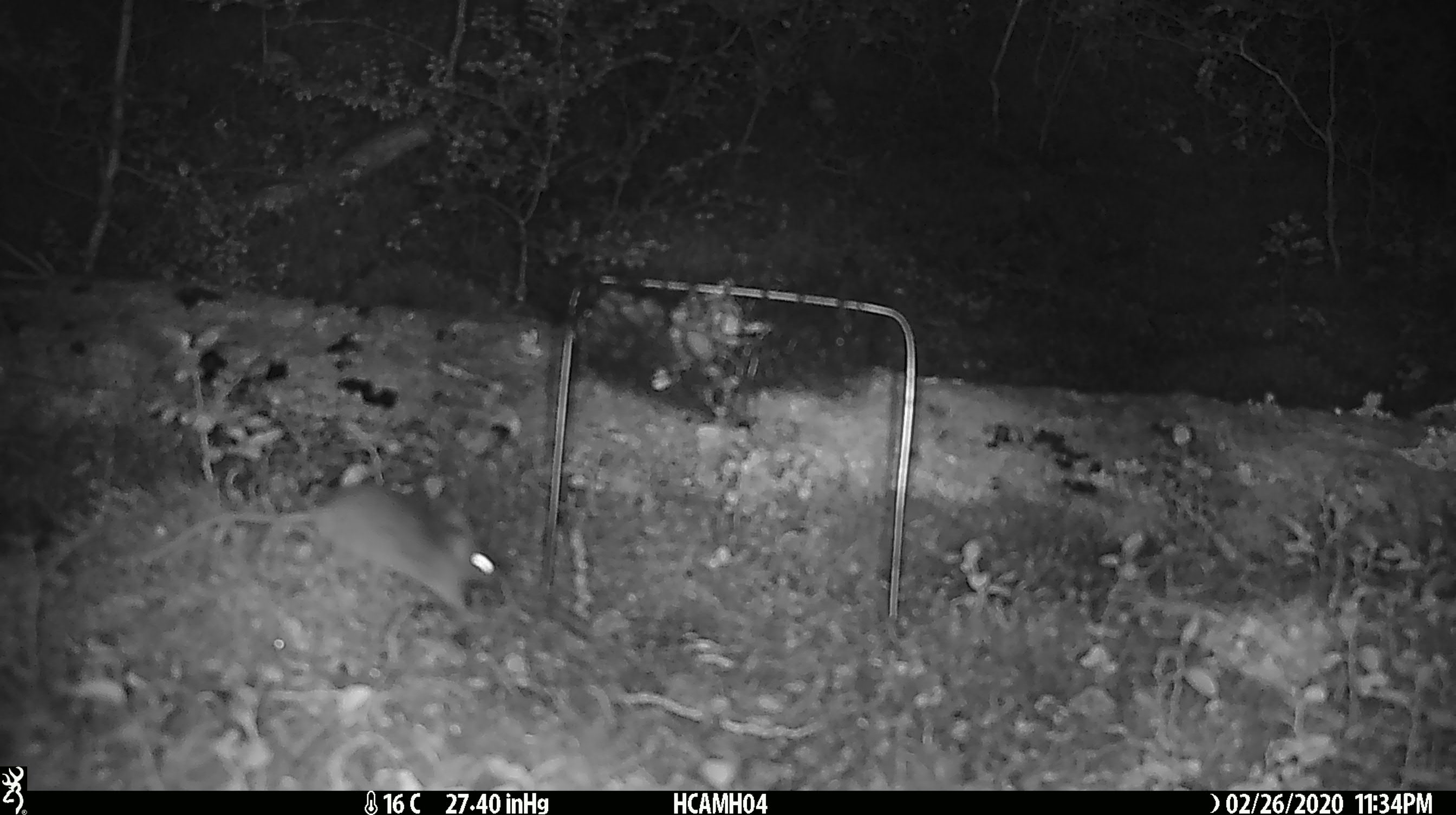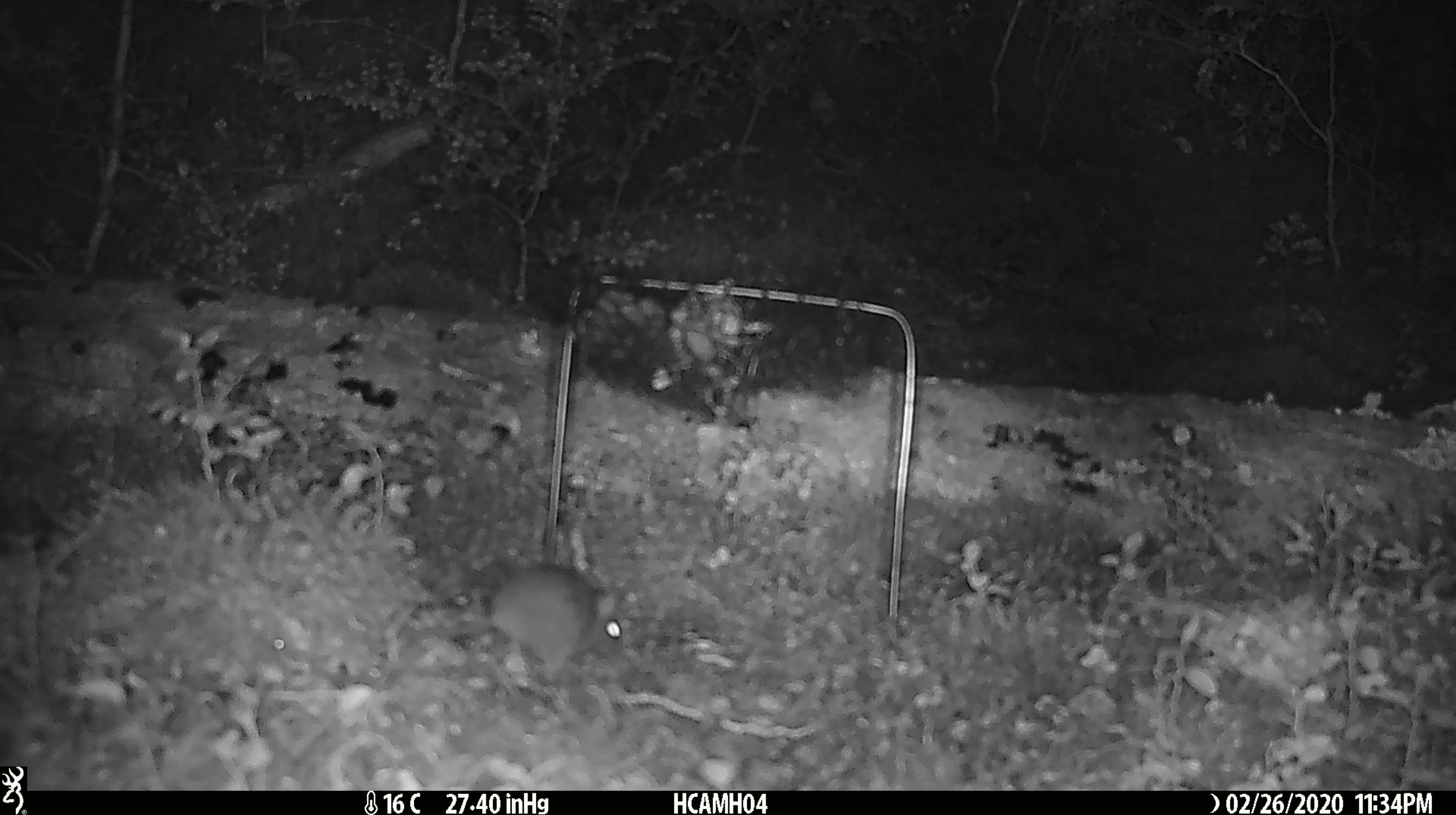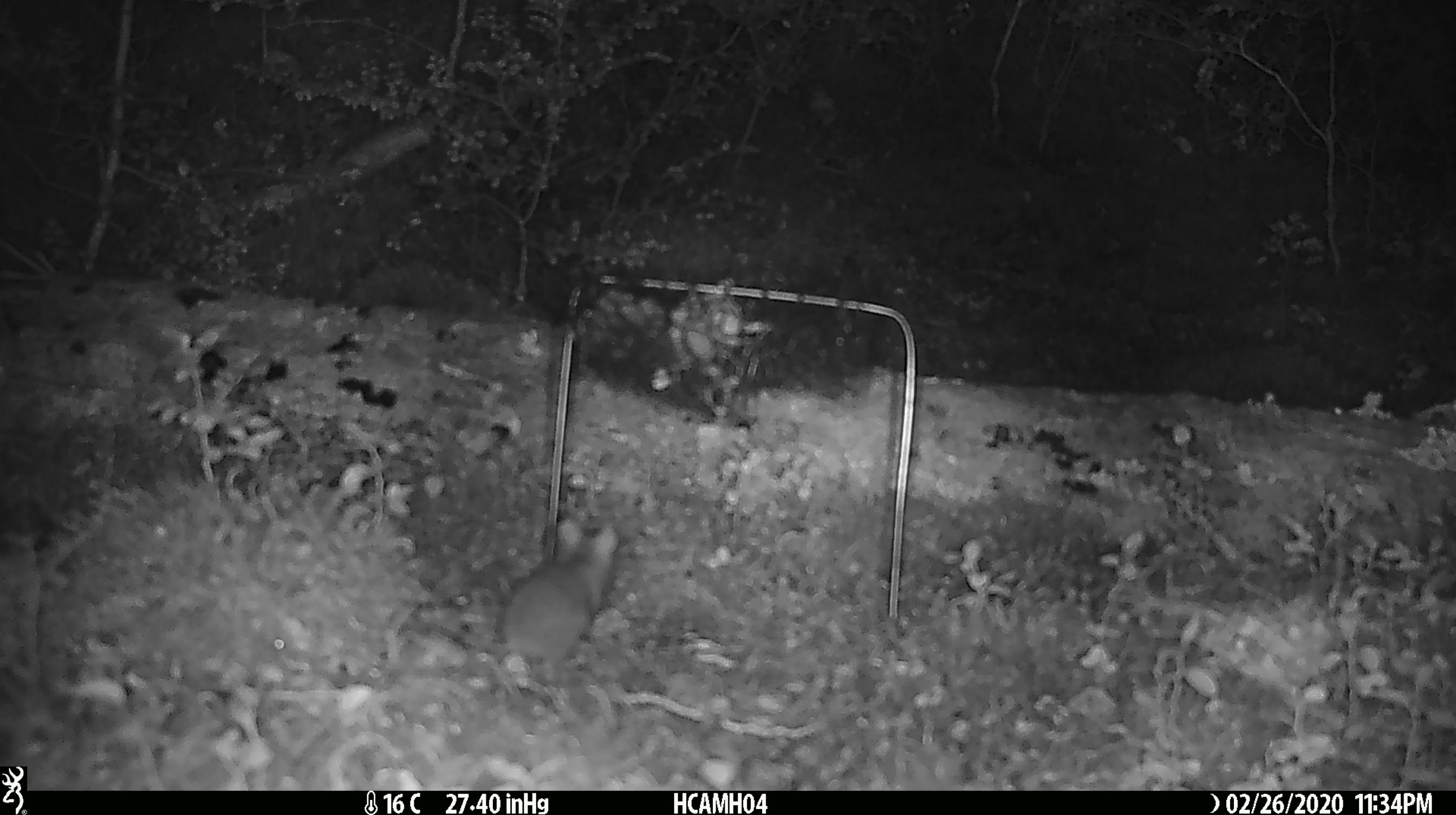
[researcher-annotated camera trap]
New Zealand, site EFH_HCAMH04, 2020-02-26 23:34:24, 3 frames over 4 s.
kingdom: Animalia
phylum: Chordata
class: Mammalia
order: Rodentia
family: Muridae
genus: Mus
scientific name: Mus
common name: mouse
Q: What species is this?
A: Mouse (Mus).